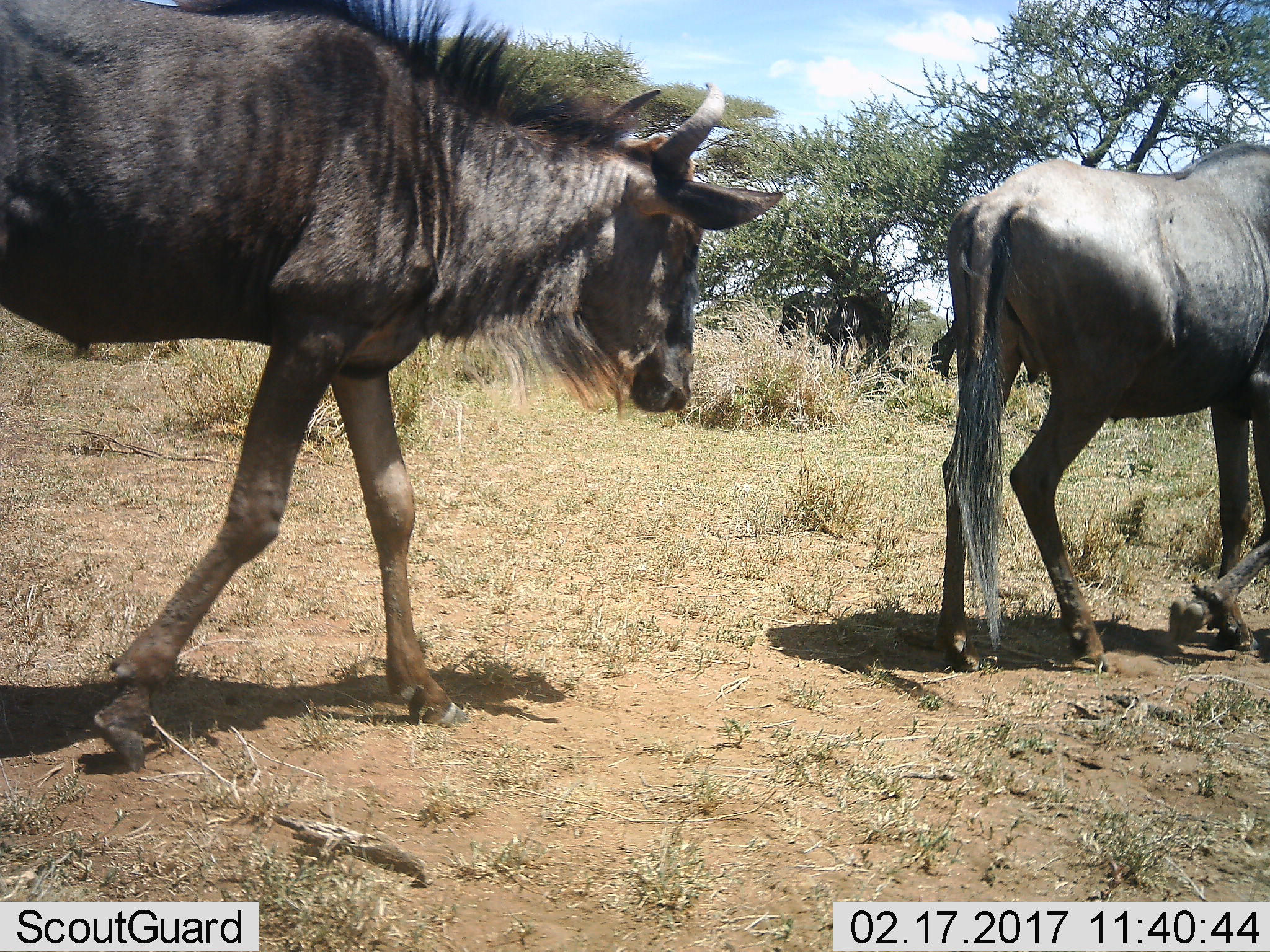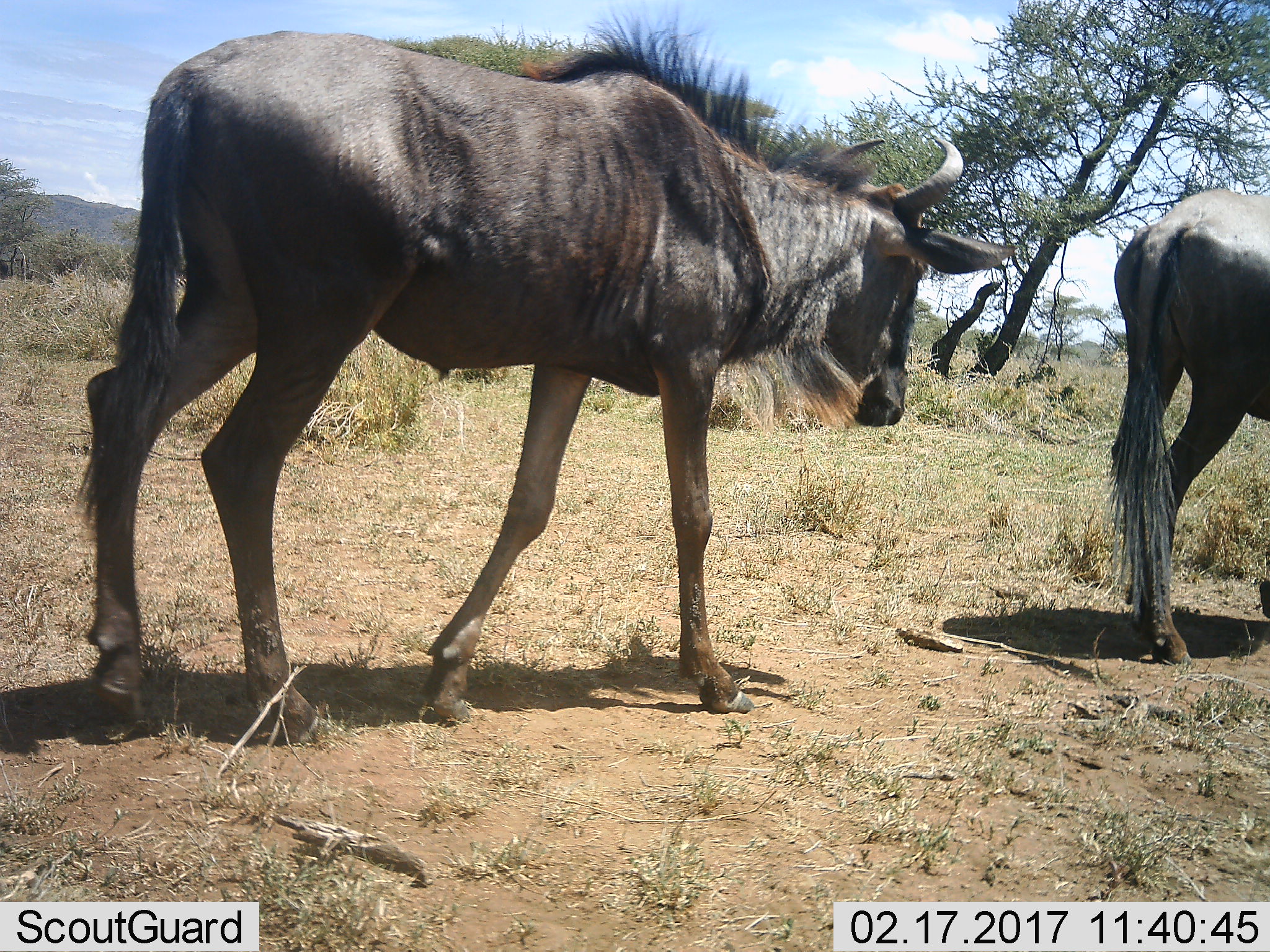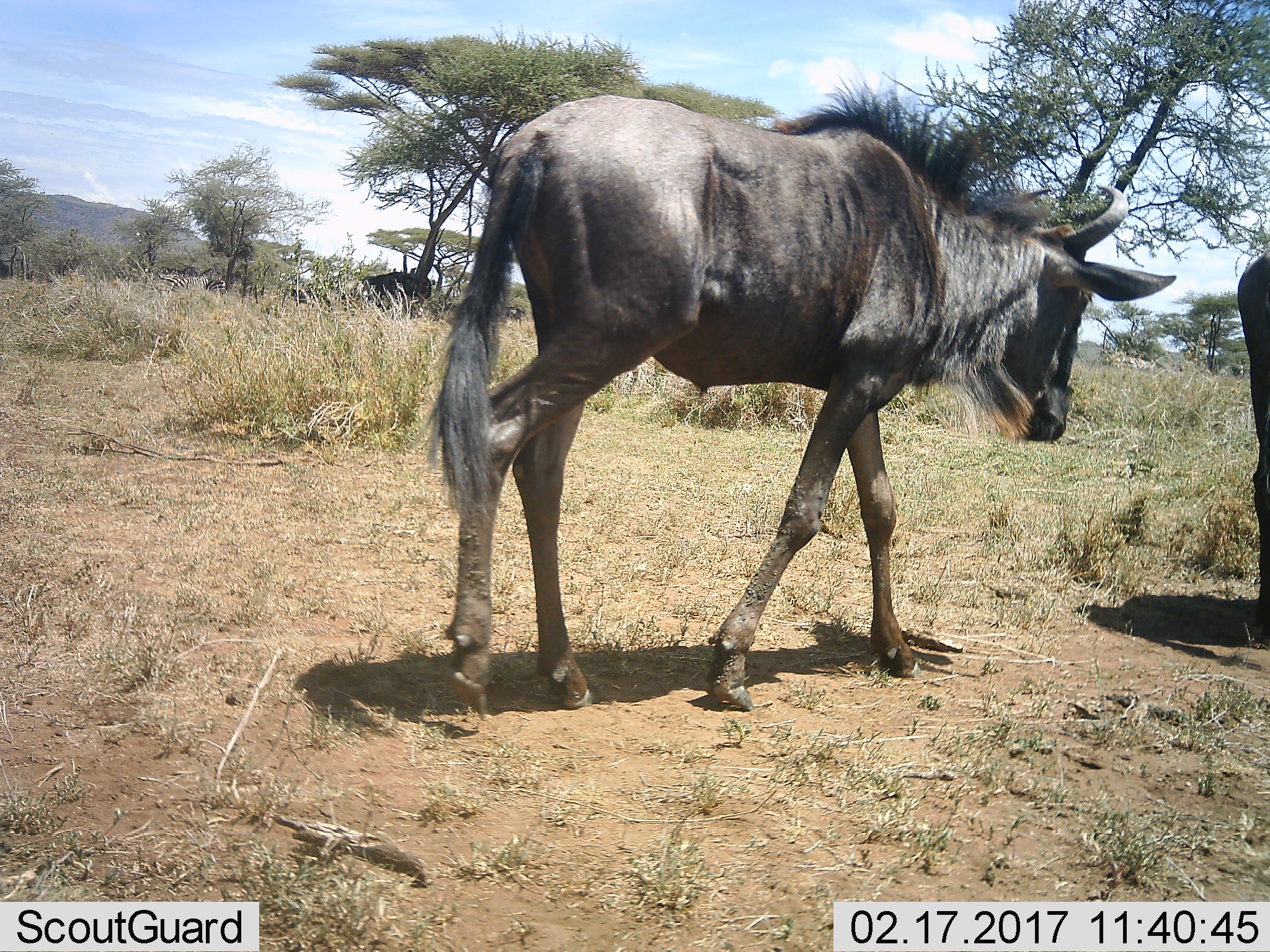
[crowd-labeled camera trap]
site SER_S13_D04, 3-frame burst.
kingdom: Animalia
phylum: Chordata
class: Mammalia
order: Artiodactyla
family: Bovidae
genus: Connochaetes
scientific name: Connochaetes taurinus taurinus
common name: blue wildebeest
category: wildebeestblue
Wildebeestblue (blue wildebeest) (Connochaetes taurinus taurinus), count 3. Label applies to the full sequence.